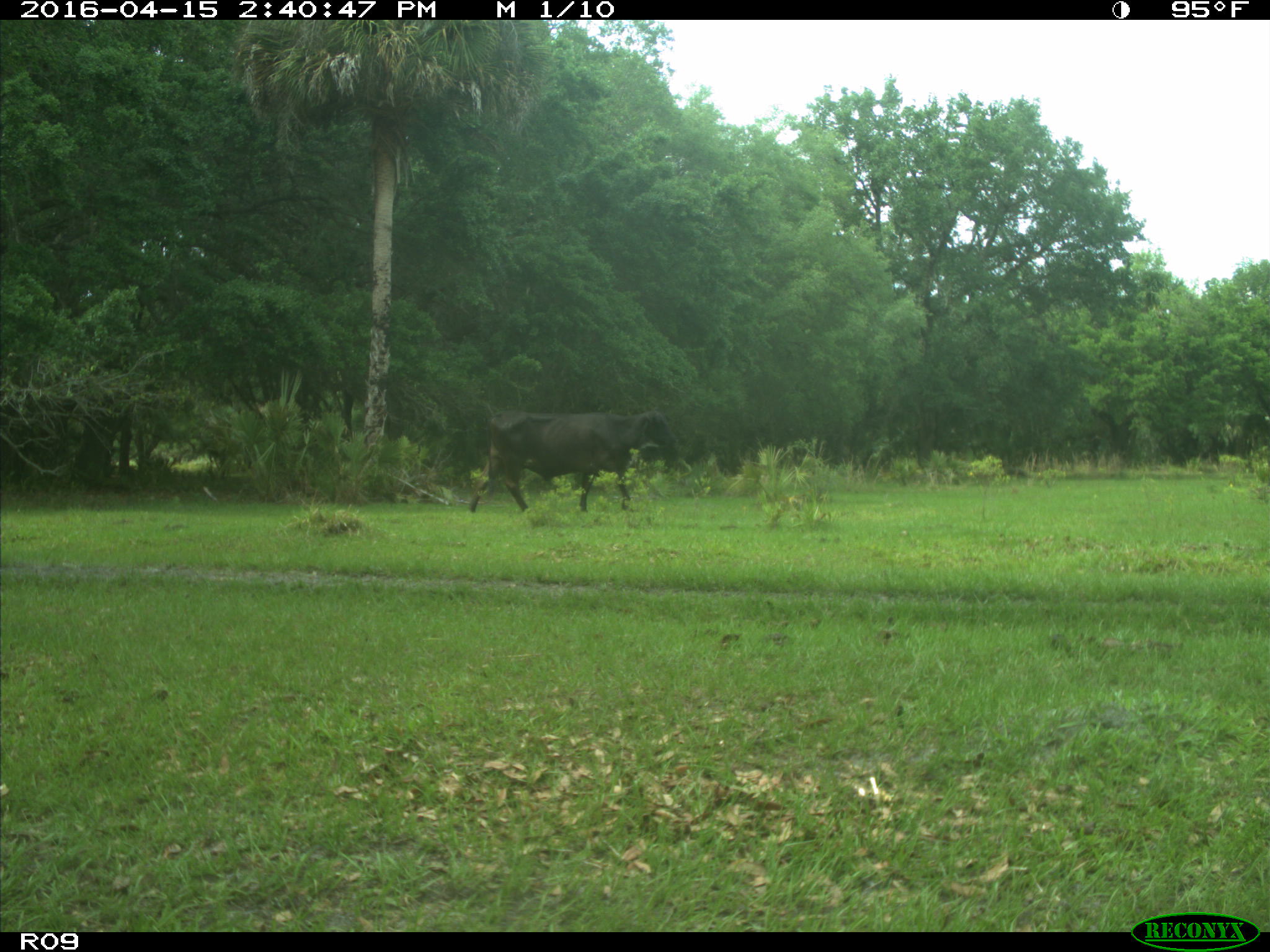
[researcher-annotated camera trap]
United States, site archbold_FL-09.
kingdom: Animalia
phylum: Chordata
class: Mammalia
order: Artiodactyla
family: Bovidae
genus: Bos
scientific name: Bos taurus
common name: domestic cow